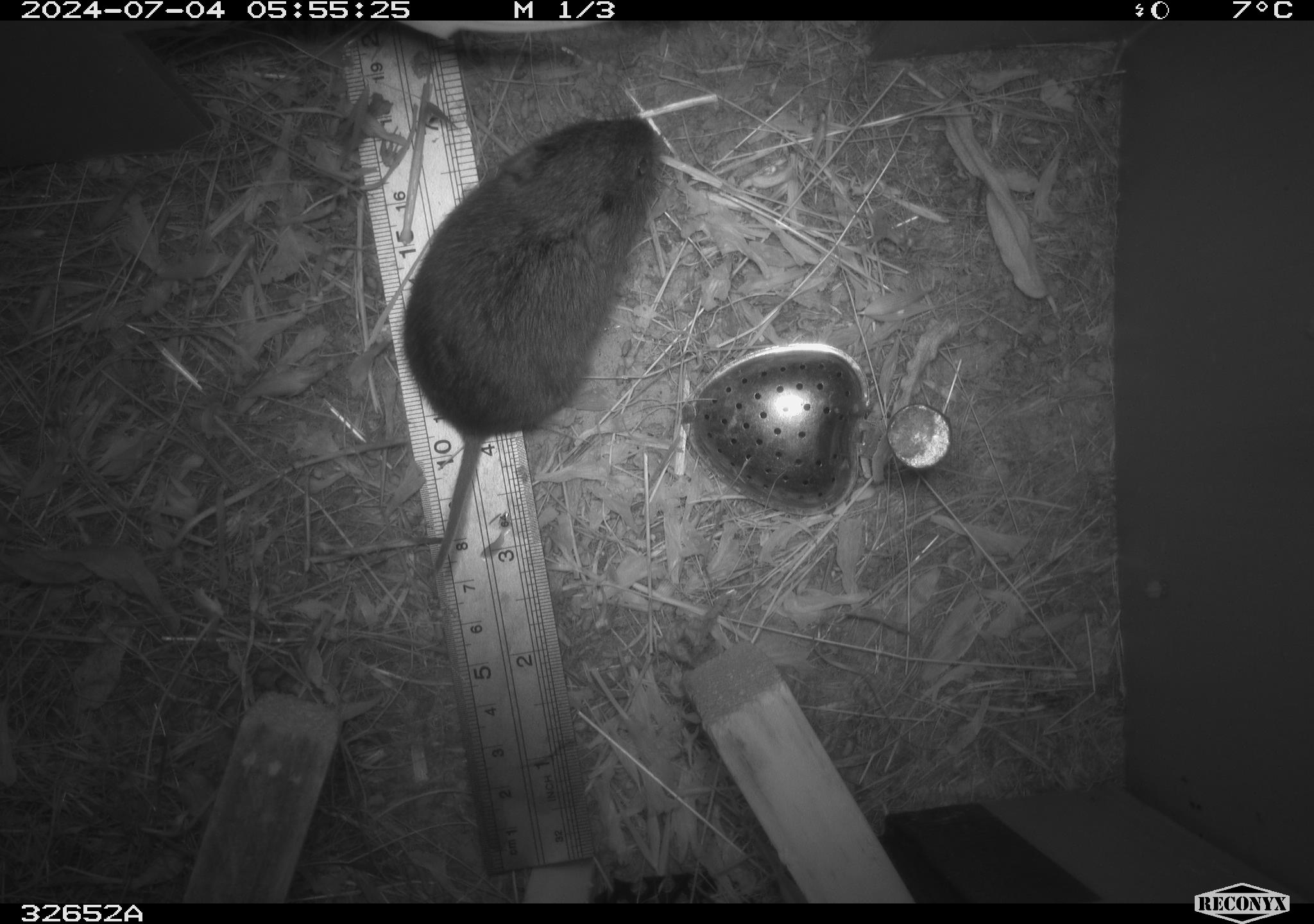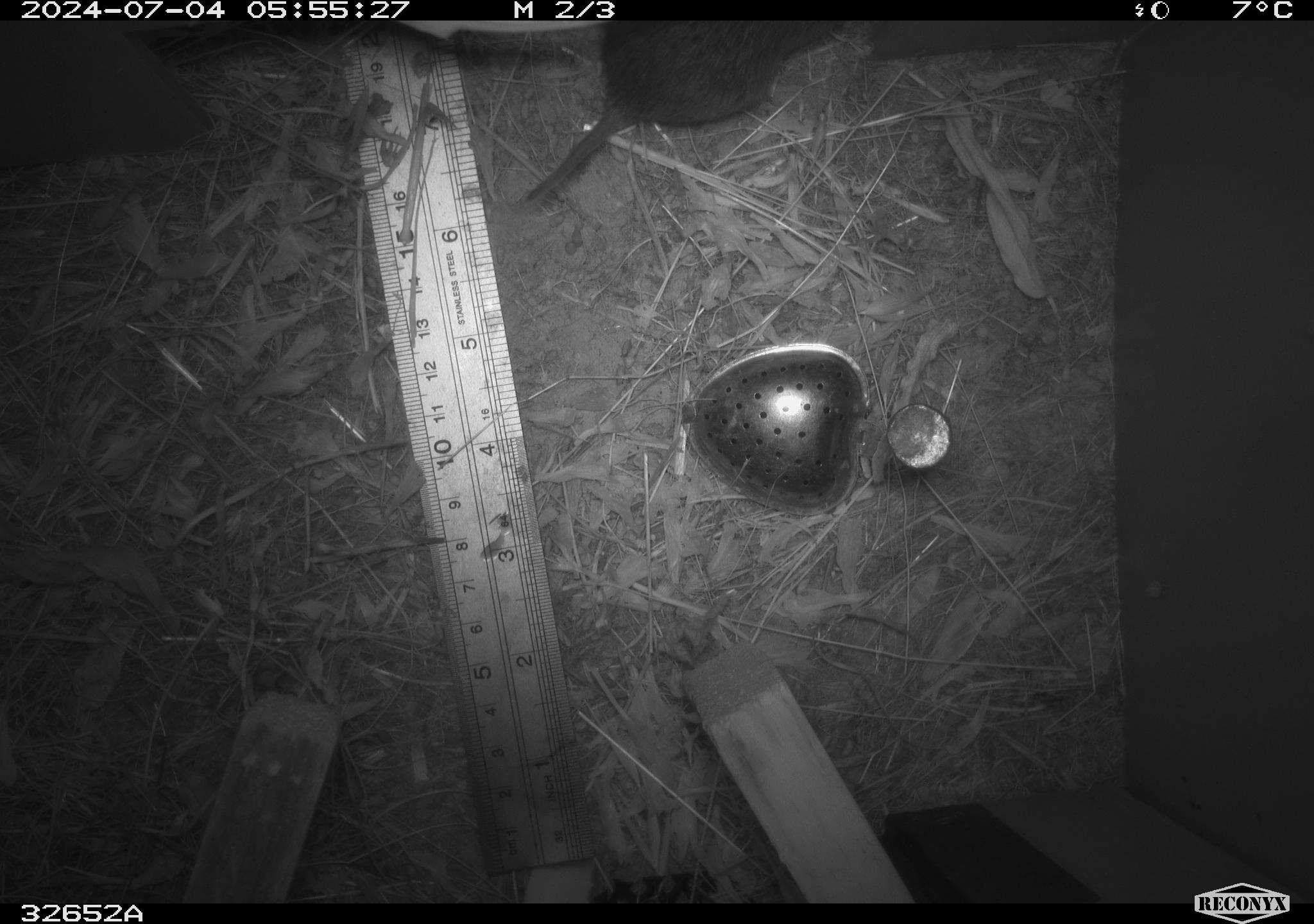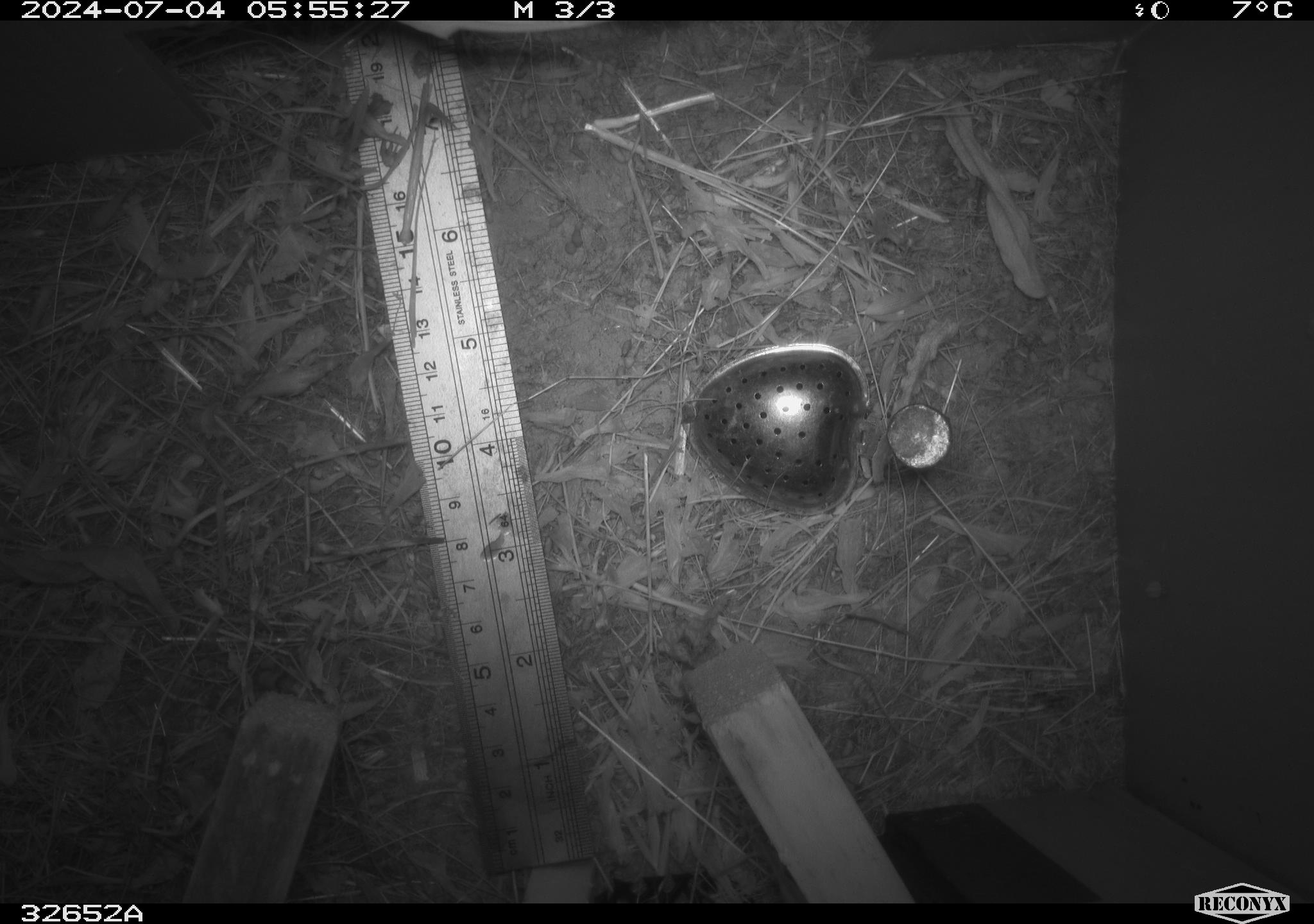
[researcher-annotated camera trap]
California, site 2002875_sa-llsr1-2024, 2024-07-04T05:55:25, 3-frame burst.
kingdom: Animalia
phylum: Chordata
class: Mammalia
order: Rodentia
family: Cricetidae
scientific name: Arvicolinae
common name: voles, lemmings, and muskrats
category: arvicolinae subfamily